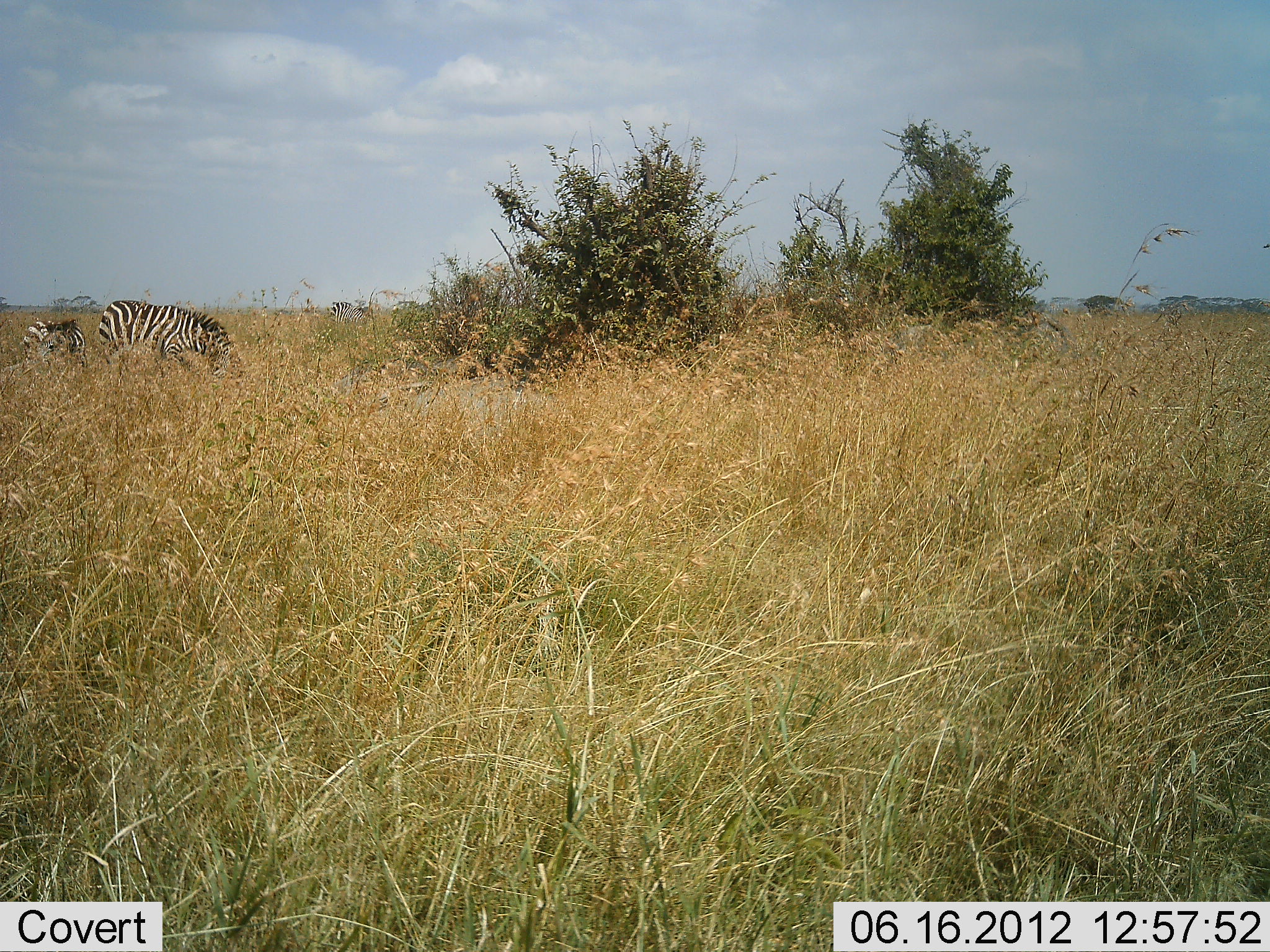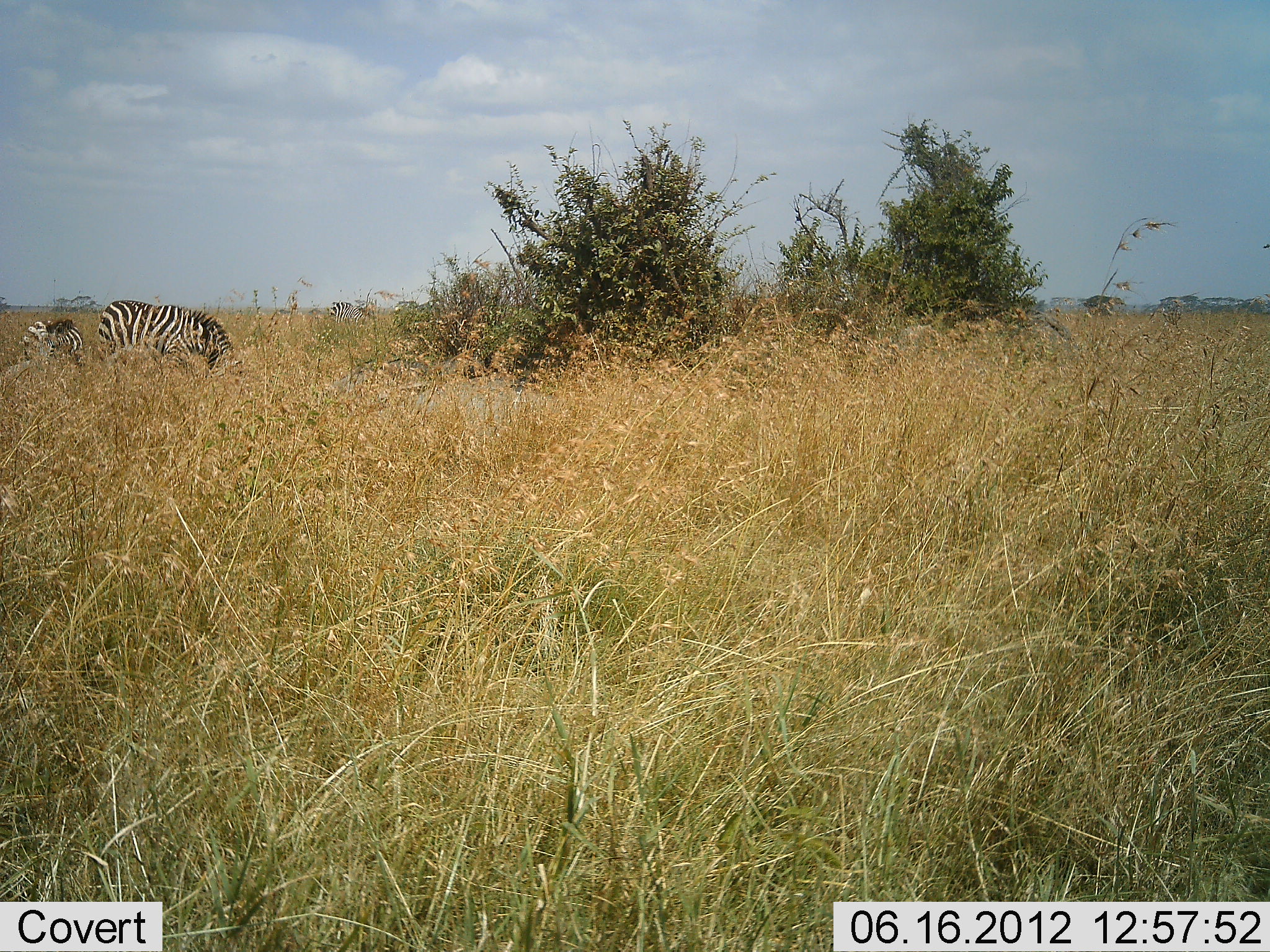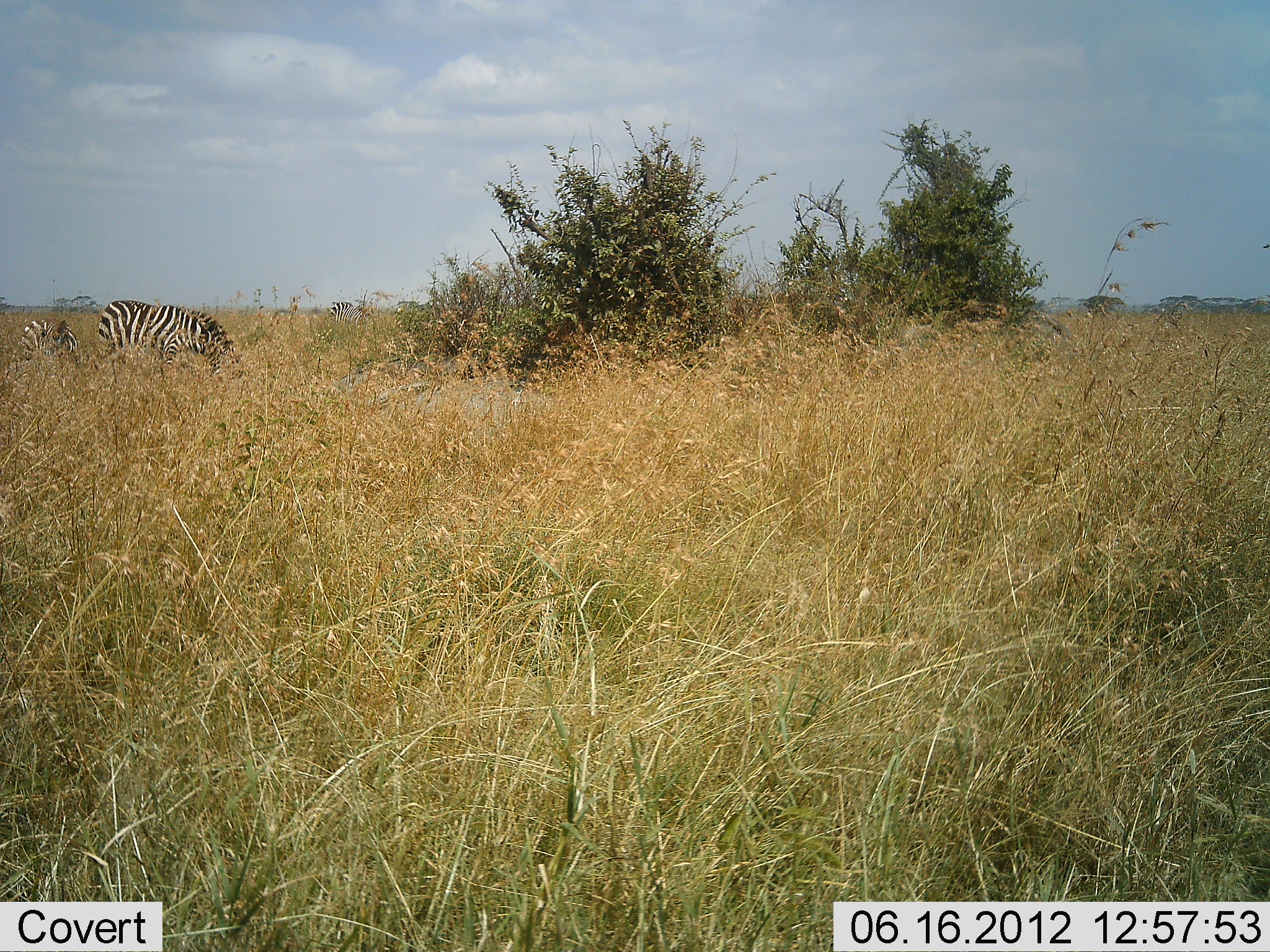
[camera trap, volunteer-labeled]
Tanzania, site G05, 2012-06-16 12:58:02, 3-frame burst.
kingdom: Animalia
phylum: Chordata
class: Mammalia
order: Perissodactyla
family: Equidae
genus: Equus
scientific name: Equus quagga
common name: plains zebra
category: zebra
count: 2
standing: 20%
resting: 20%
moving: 0%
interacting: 0%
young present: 20%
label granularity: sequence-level